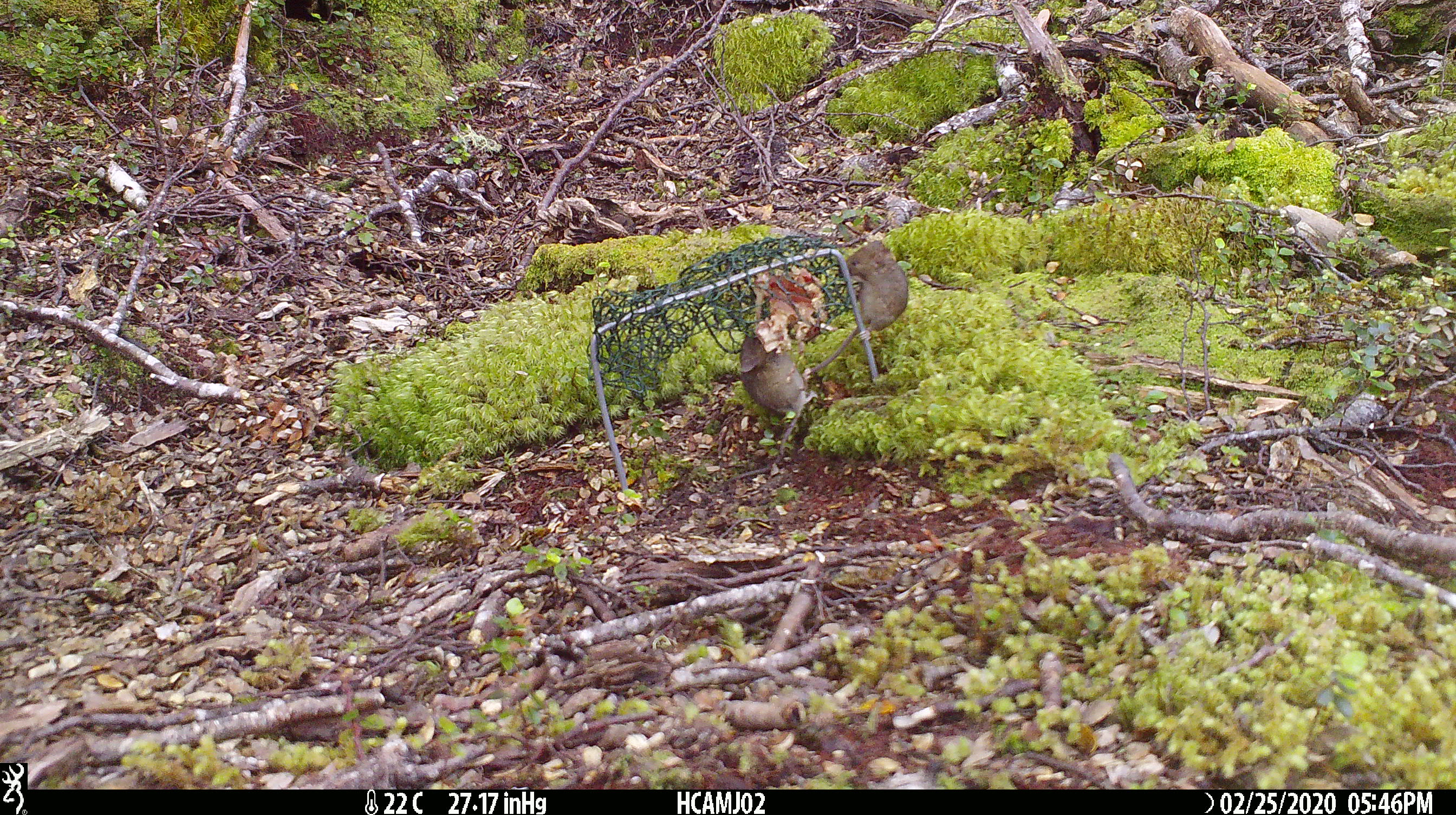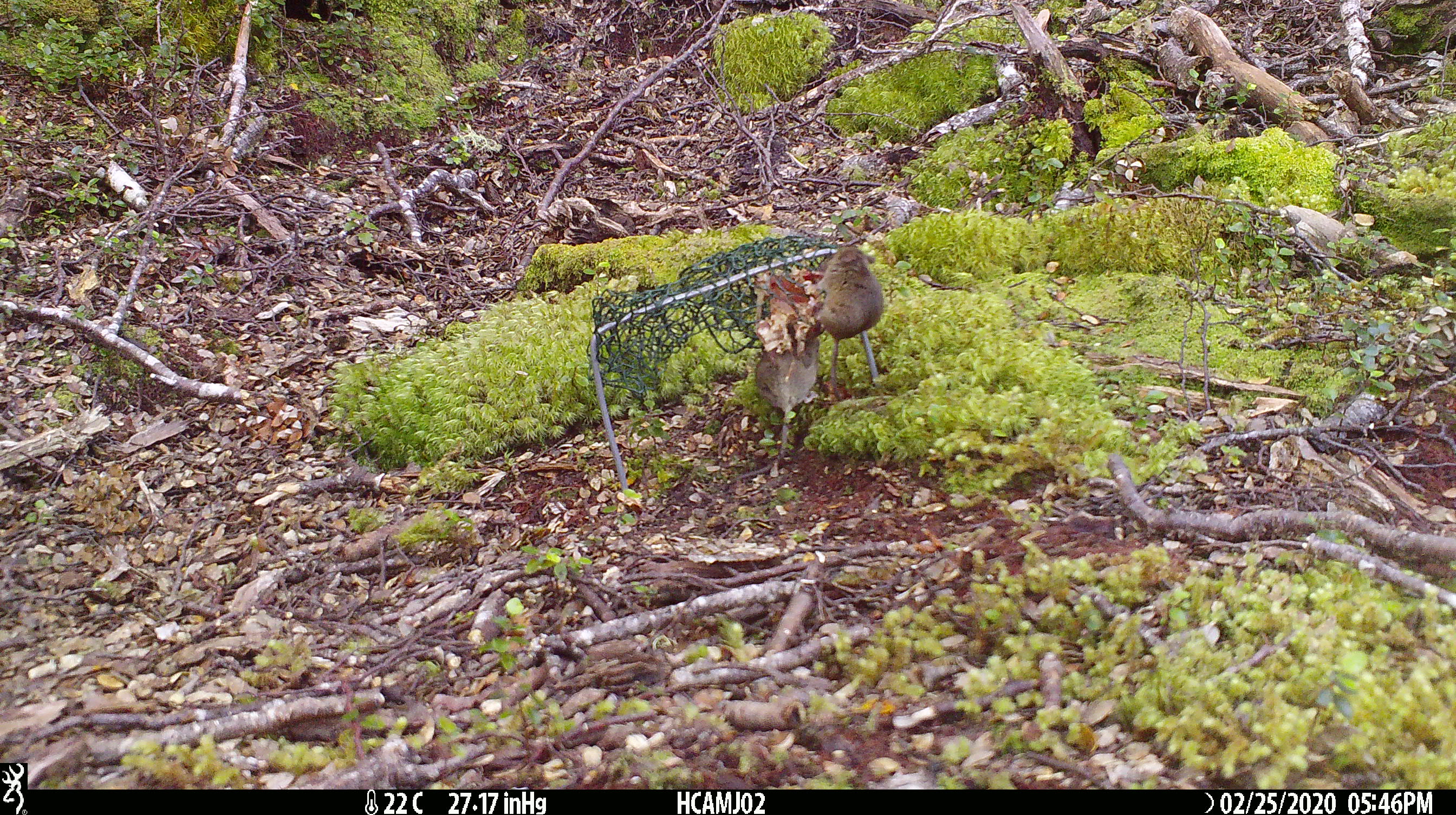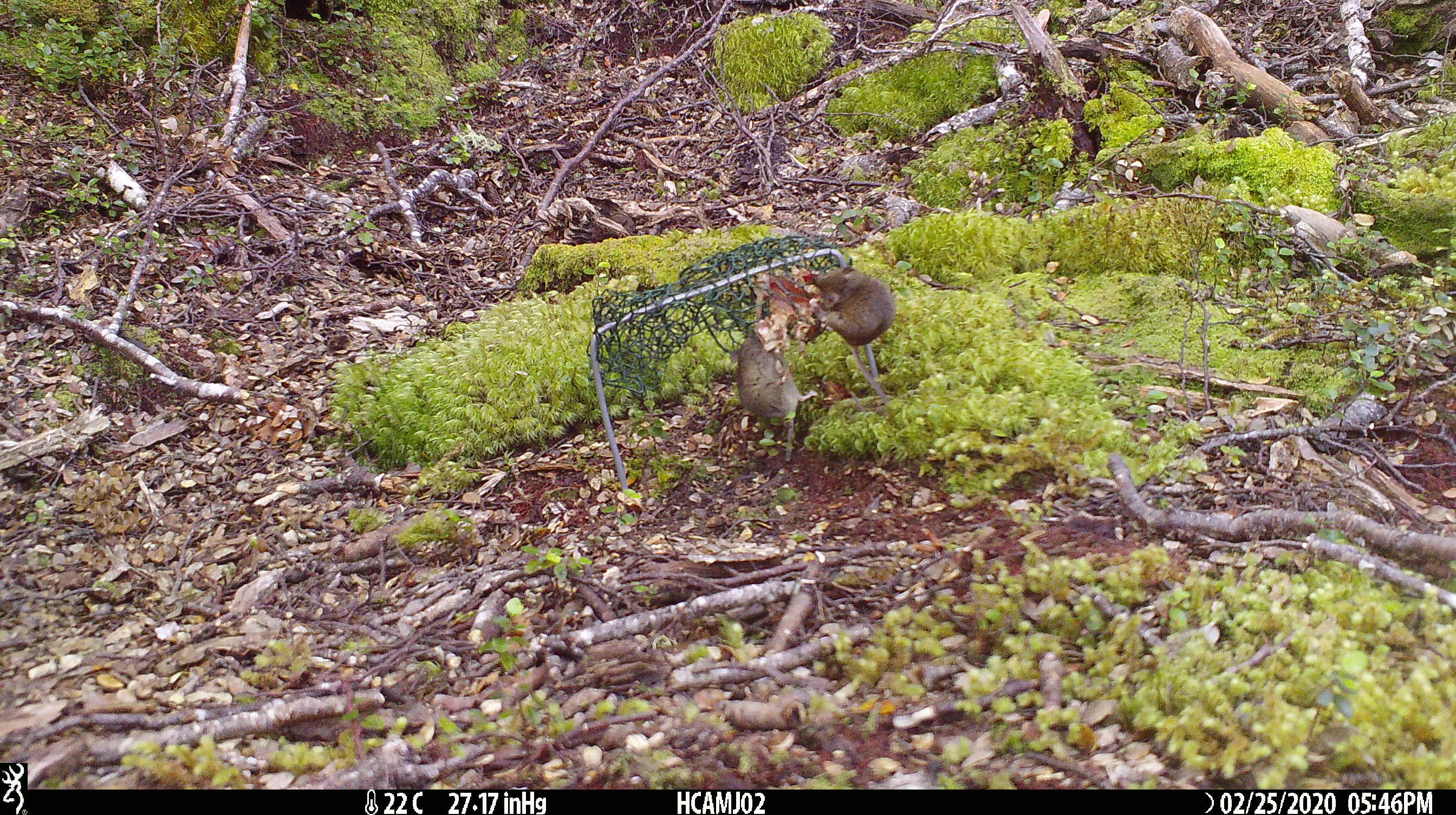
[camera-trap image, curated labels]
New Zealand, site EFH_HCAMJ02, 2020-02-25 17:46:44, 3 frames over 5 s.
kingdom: Animalia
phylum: Chordata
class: Mammalia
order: Rodentia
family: Muridae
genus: Mus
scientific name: Mus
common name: mouse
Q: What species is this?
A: Mouse (Mus).